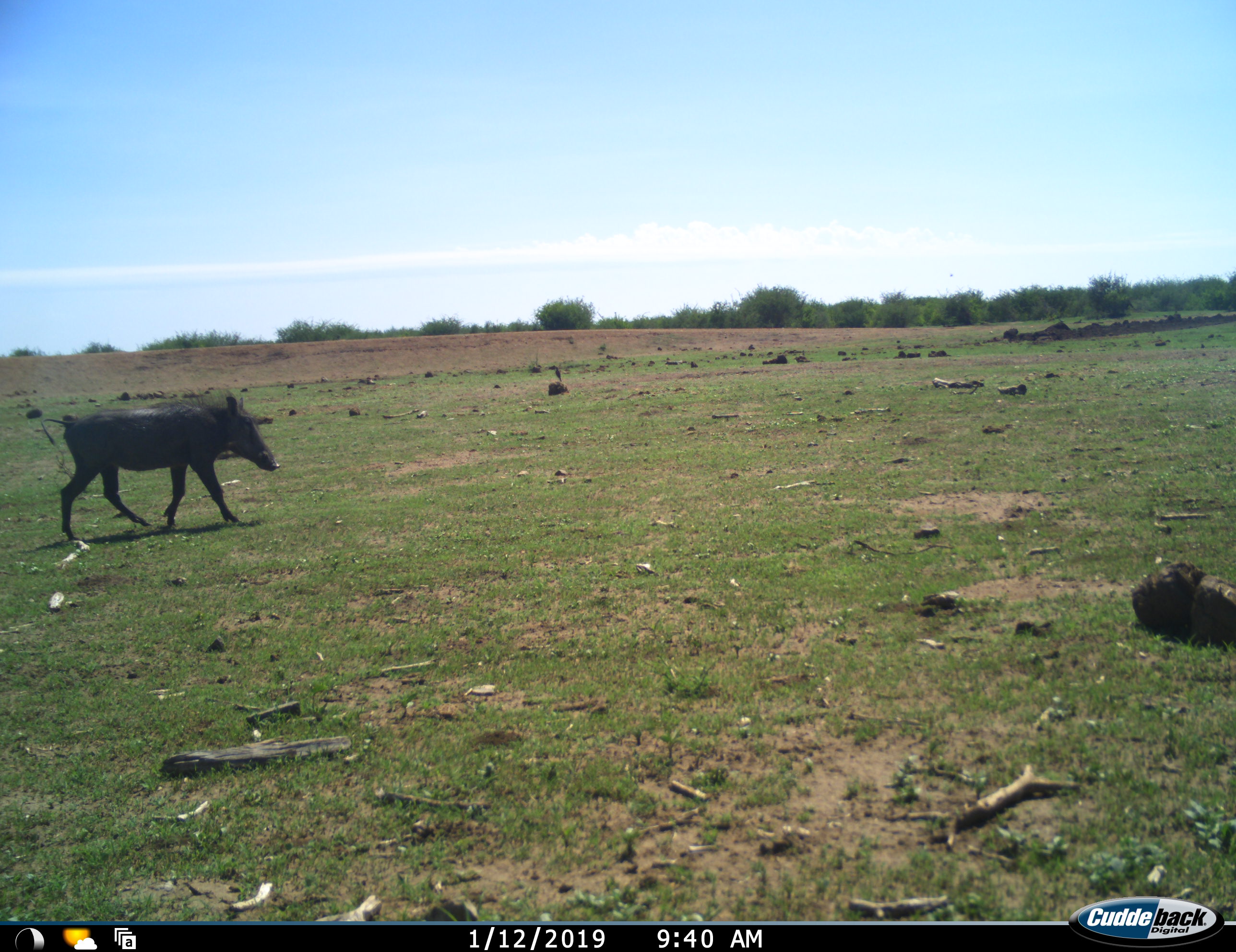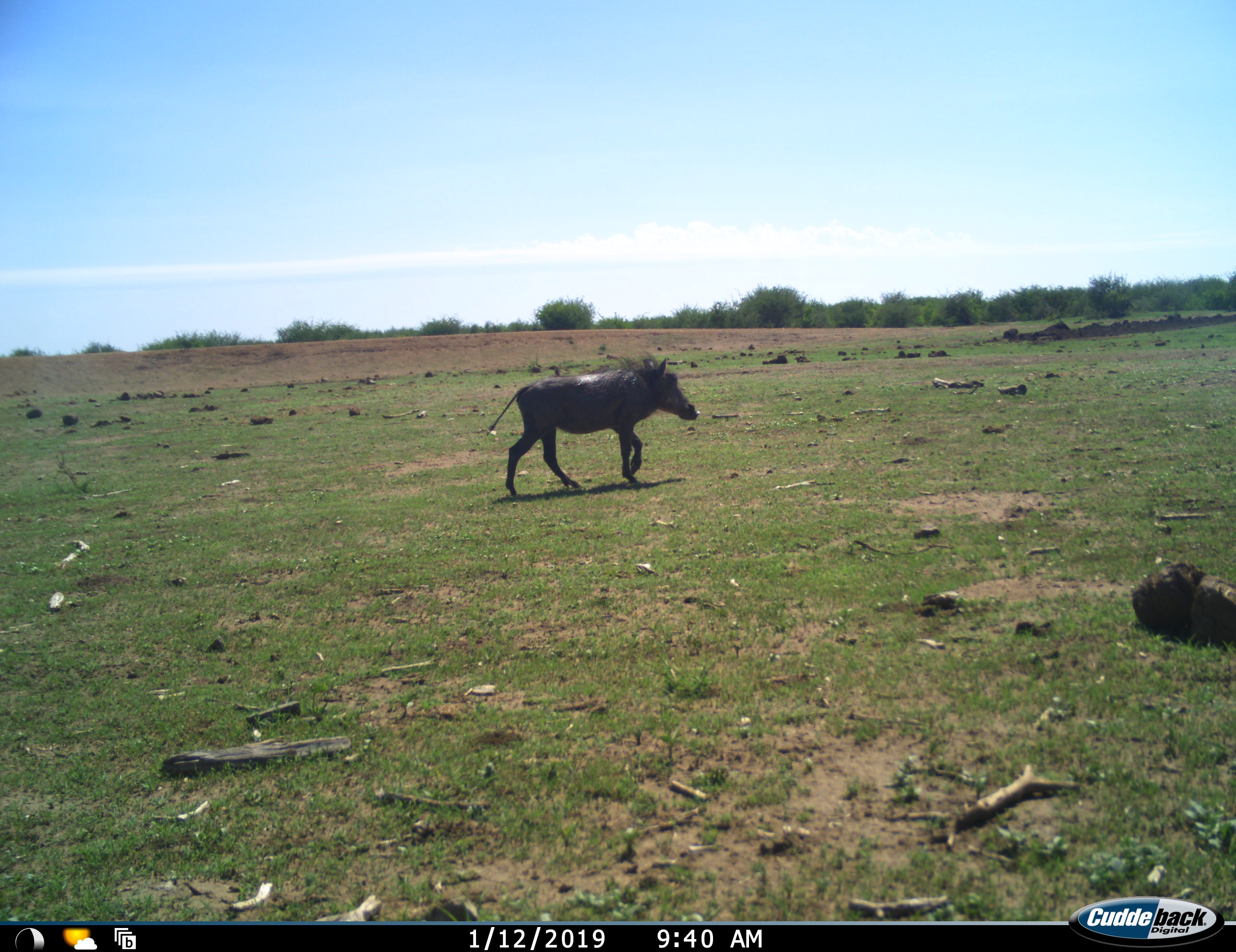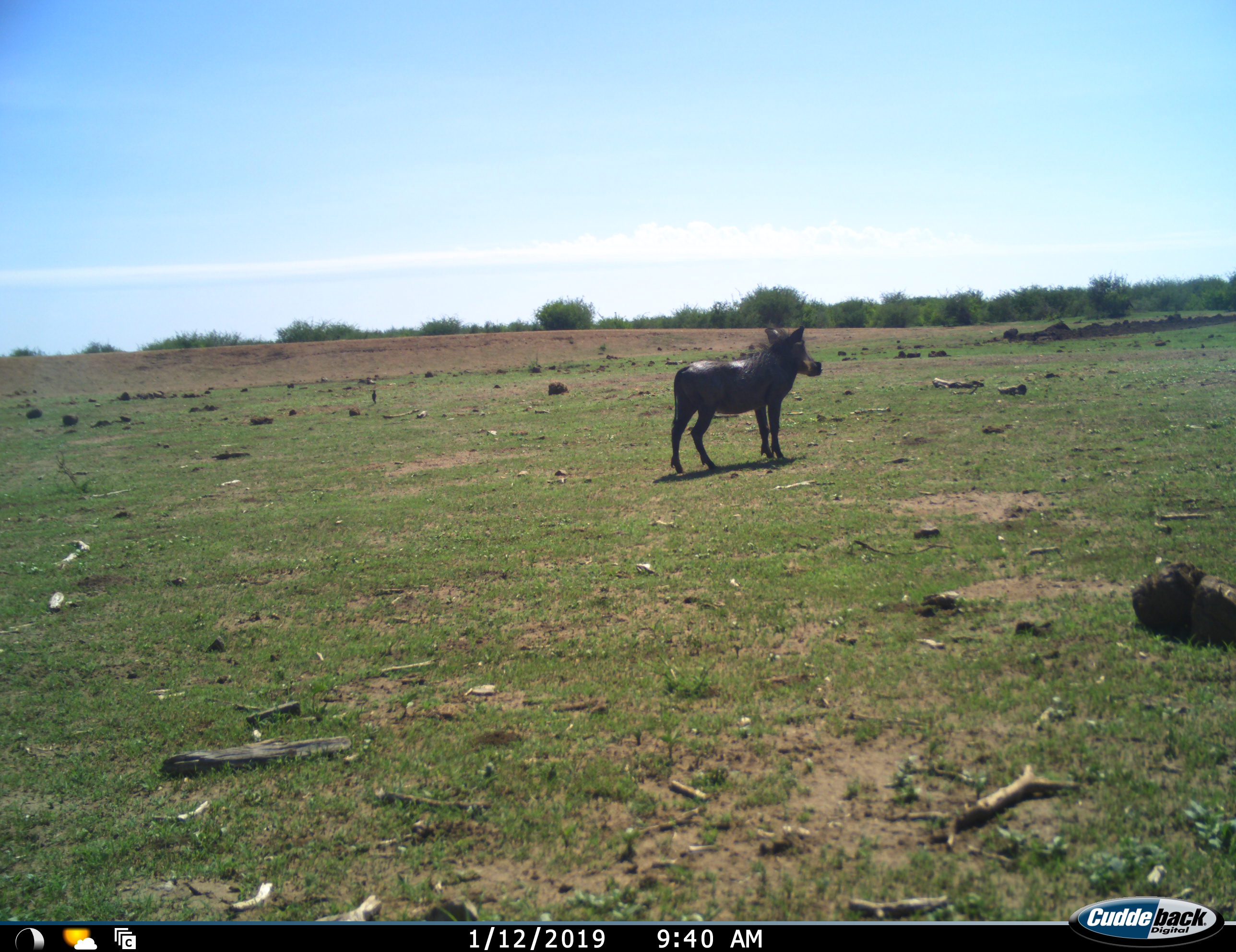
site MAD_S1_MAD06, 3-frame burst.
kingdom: Animalia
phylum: Chordata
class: Mammalia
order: Artiodactyla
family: Suidae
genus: Phacochoerus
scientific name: Phacochoerus africanus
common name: warthog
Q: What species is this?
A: Warthog (Phacochoerus africanus).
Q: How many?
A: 1.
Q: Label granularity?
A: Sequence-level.